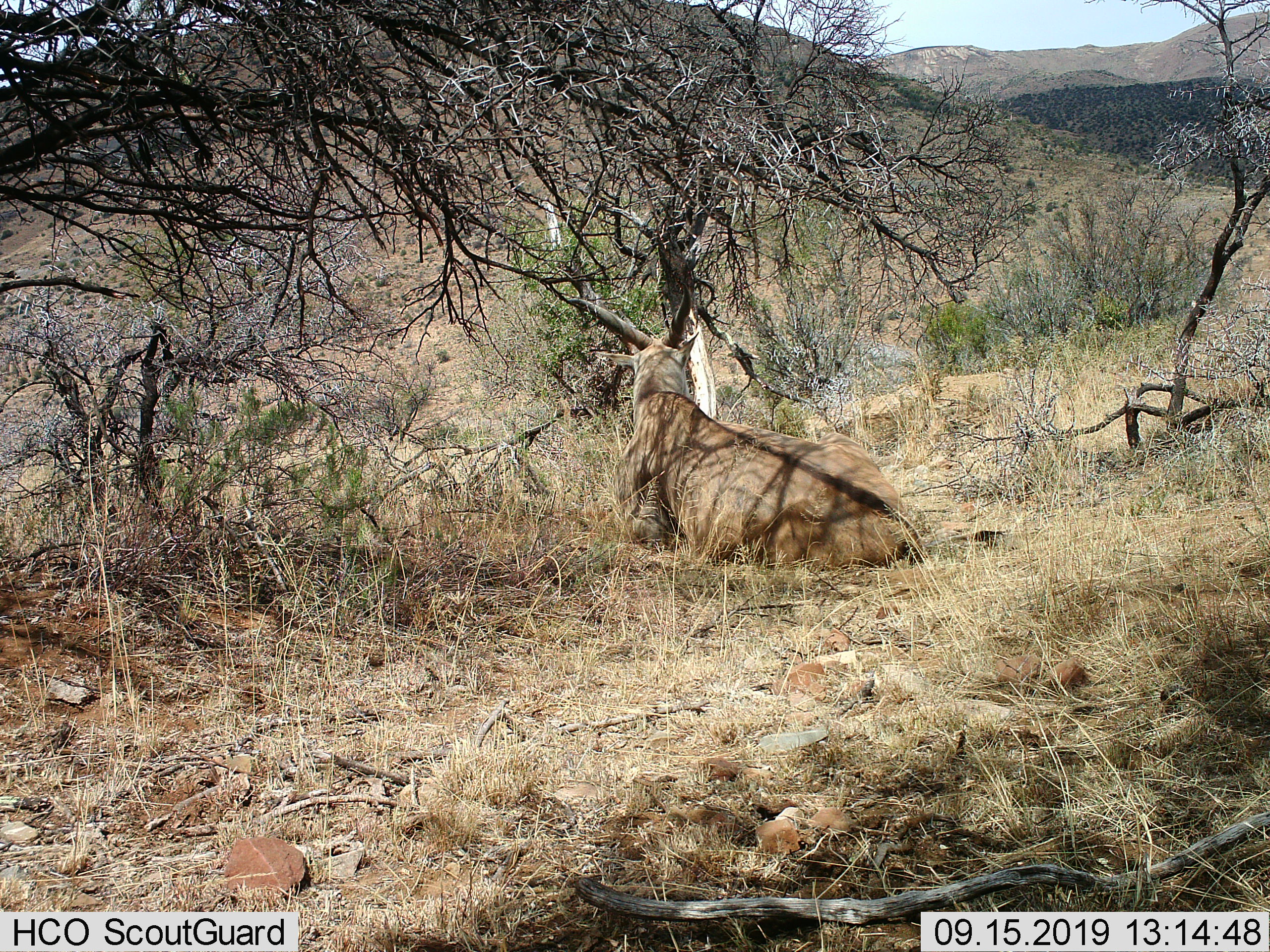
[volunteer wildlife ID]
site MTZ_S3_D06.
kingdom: Animalia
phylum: Chordata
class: Mammalia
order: Artiodactyla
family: Bovidae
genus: Tragelaphus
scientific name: Tragelaphus oryx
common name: eland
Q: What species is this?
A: Eland (Tragelaphus oryx).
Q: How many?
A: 1.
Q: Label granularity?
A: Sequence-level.